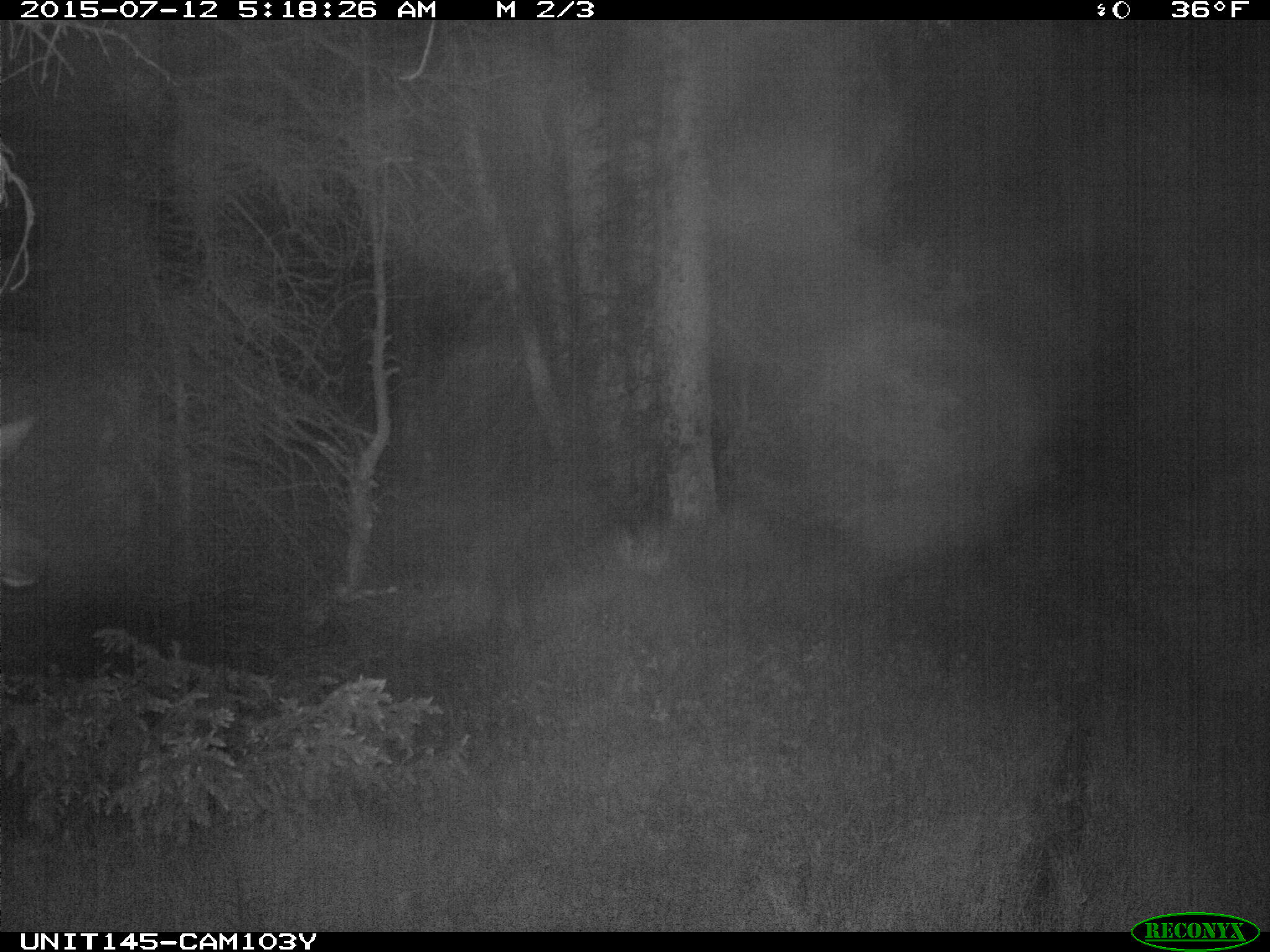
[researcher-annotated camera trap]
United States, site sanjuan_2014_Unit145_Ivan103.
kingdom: Animalia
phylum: Chordata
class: Mammalia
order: Artiodactyla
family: Cervidae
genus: Cervus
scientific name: Cervus elaphus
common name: red deer